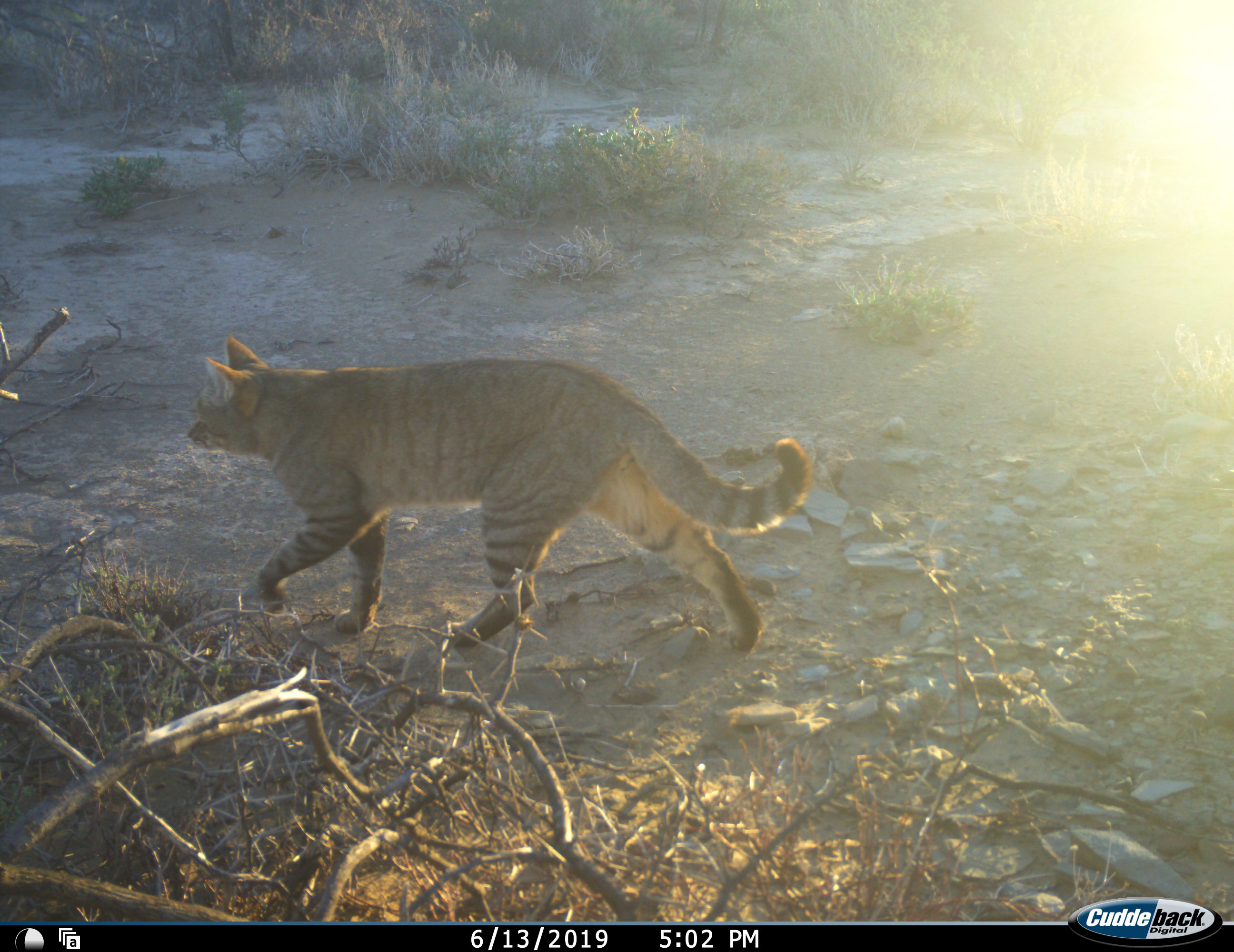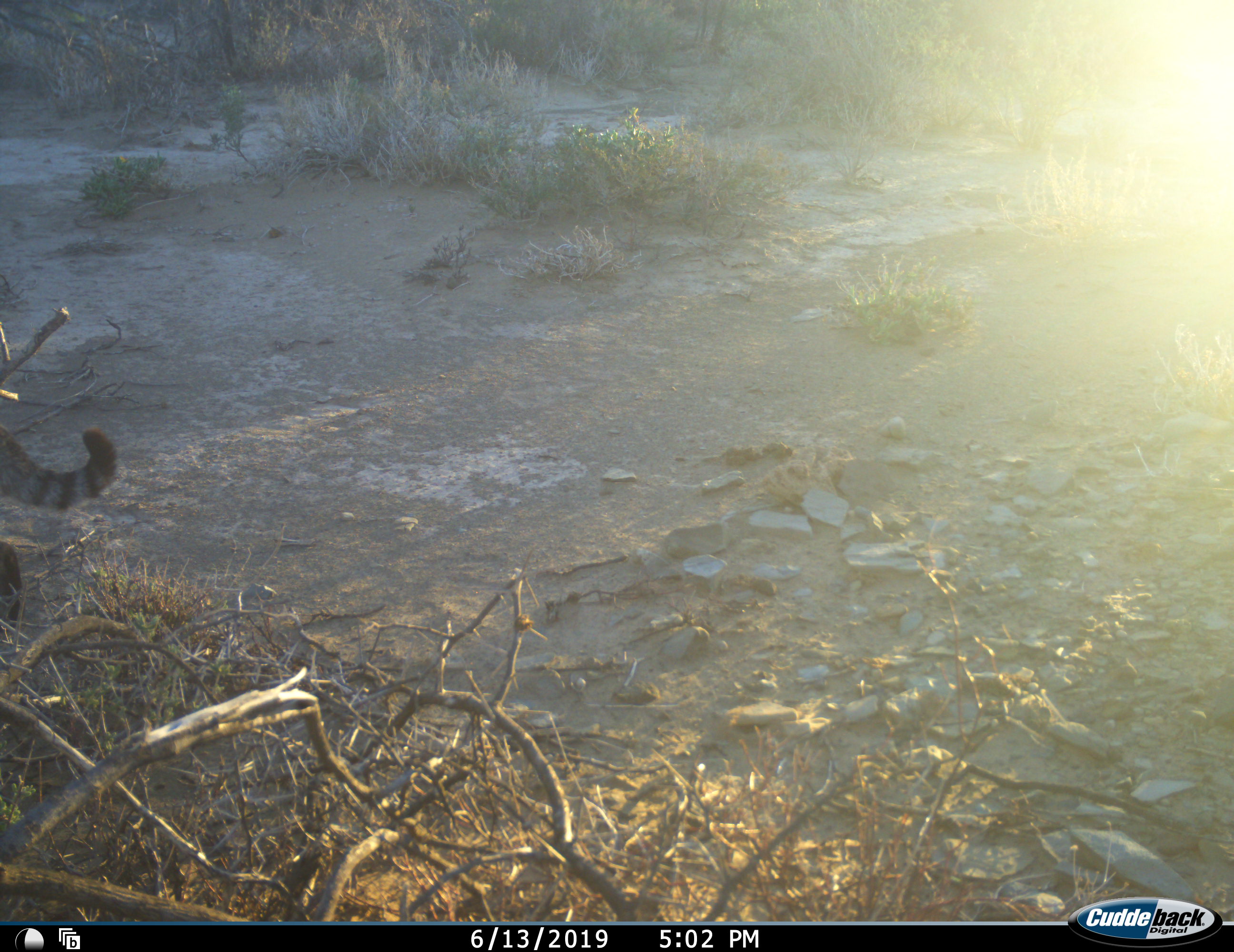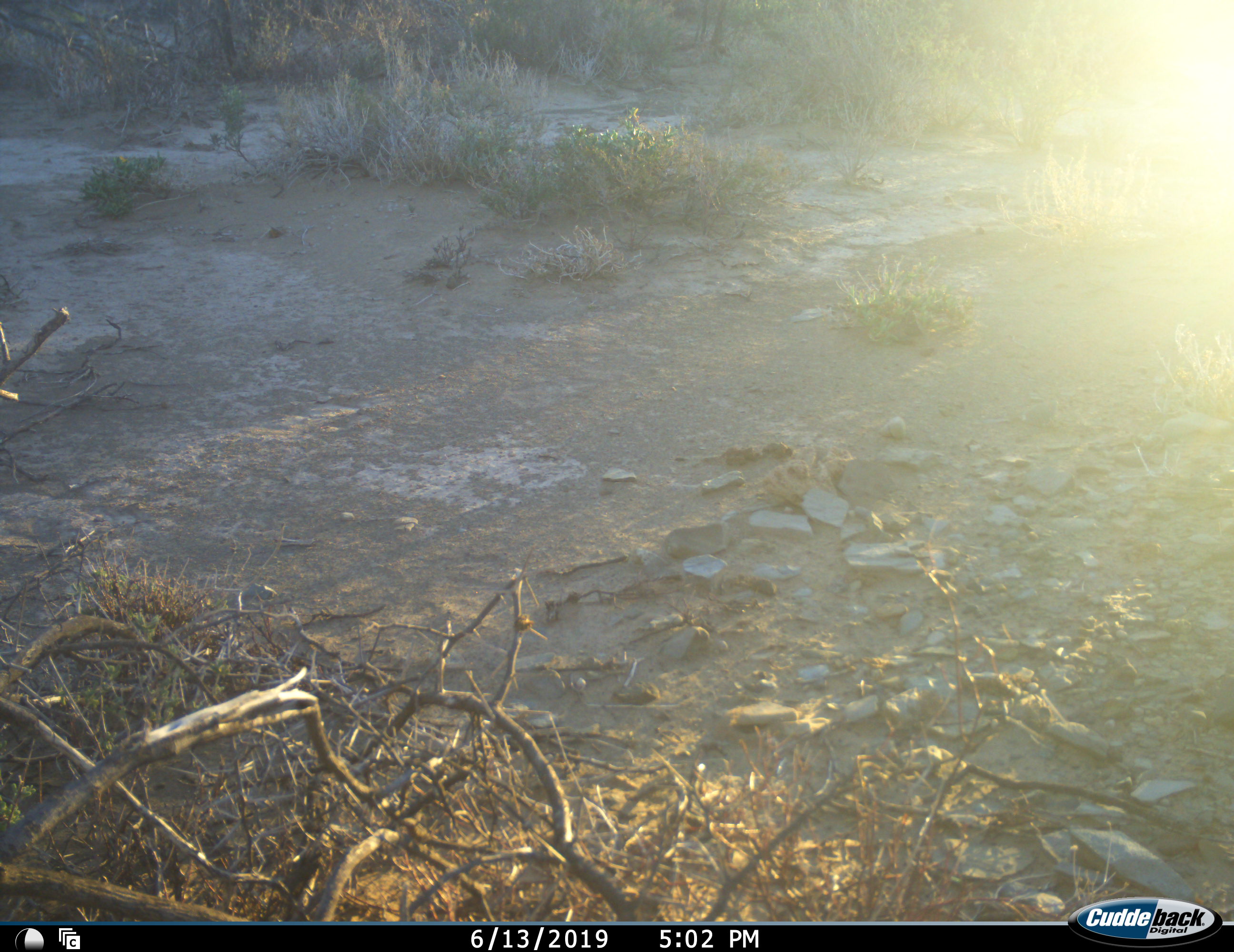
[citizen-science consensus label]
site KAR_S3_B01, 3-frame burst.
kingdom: Animalia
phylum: Chordata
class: Mammalia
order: Carnivora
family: Felidae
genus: Felis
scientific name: Felis lybica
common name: african wild cat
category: africanwildcat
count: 1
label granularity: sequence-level